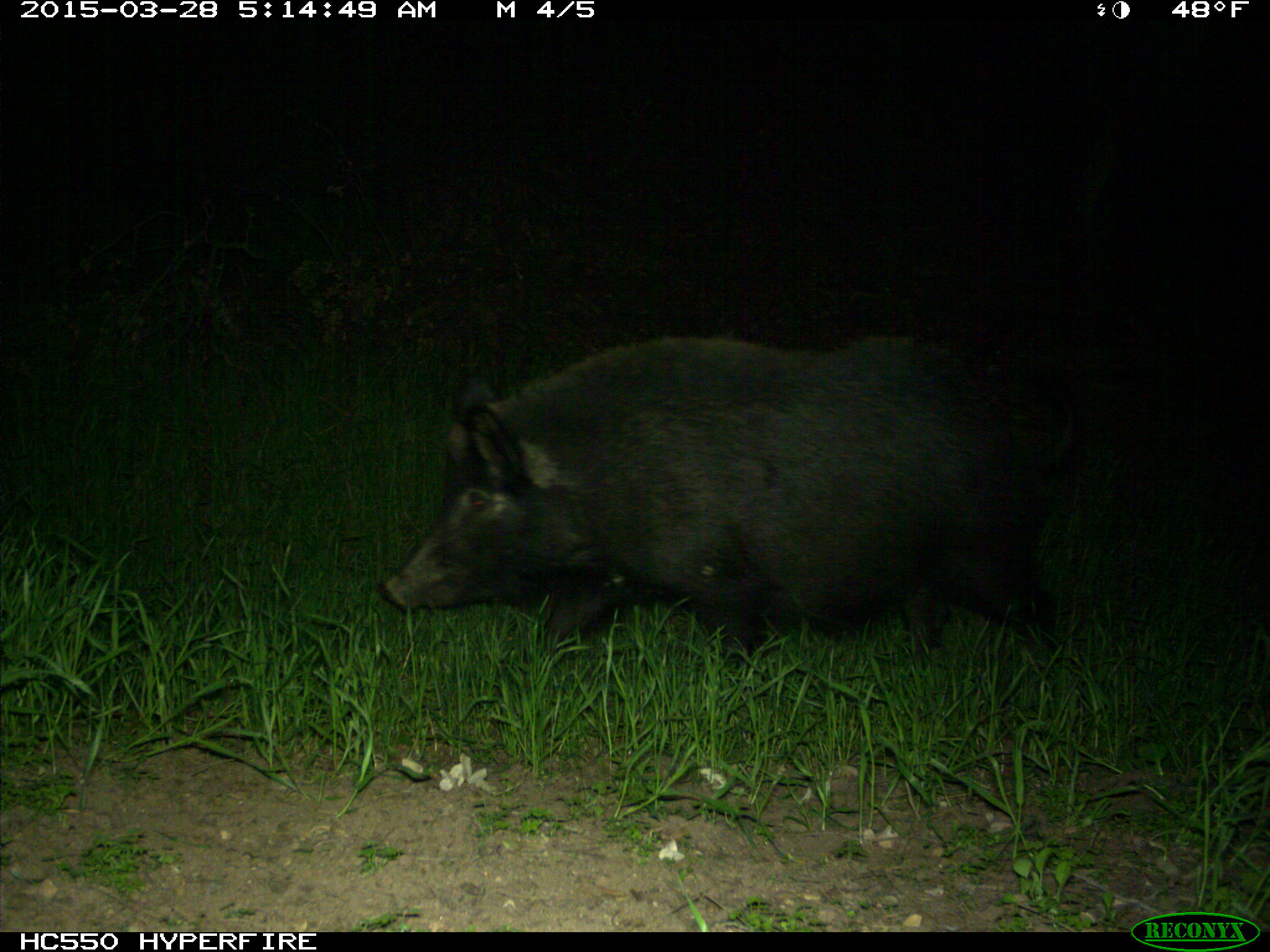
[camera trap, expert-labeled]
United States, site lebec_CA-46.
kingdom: Animalia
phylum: Chordata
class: Mammalia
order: Artiodactyla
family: Suidae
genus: Sus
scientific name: Sus scrofa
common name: wild boar